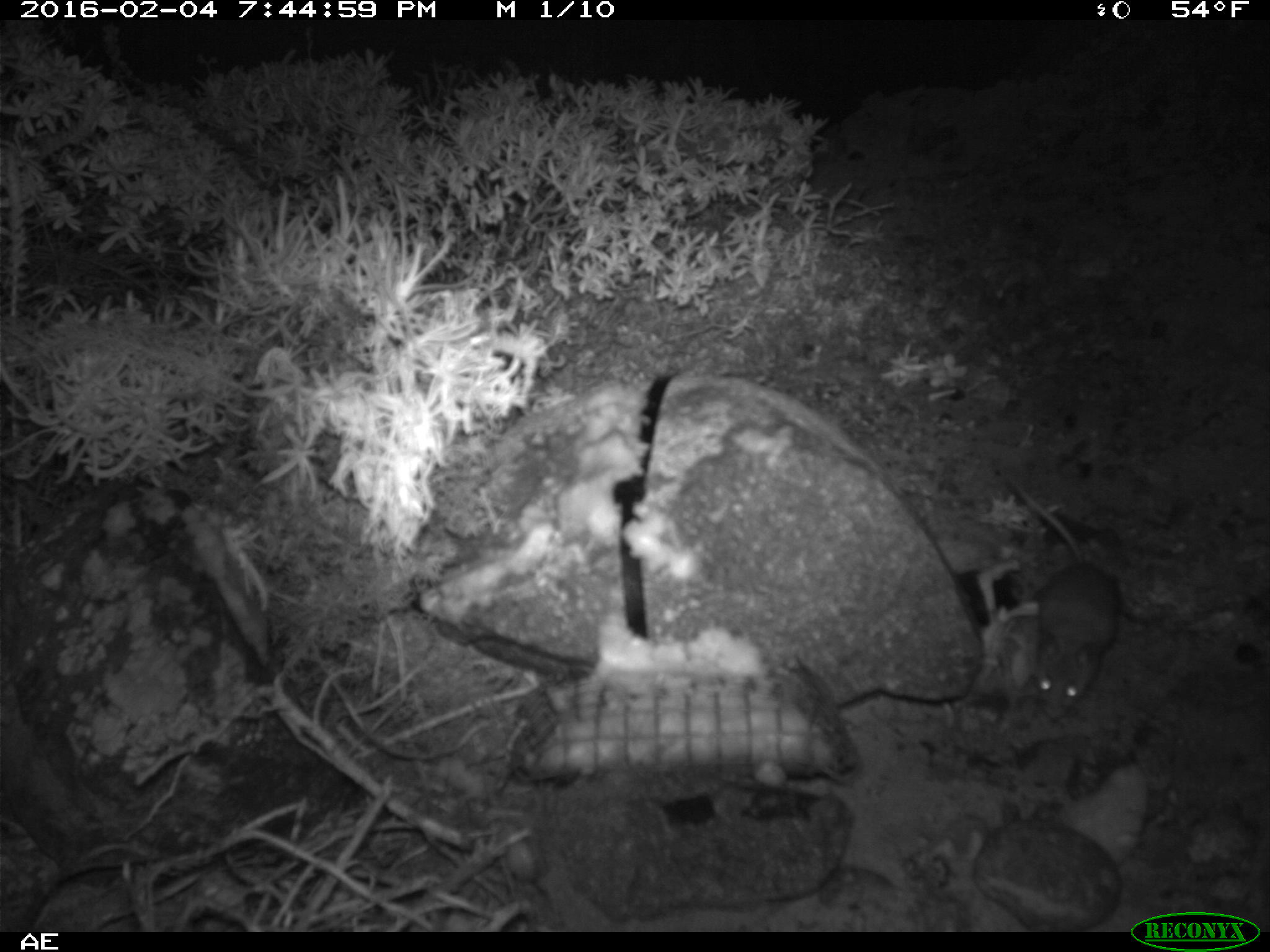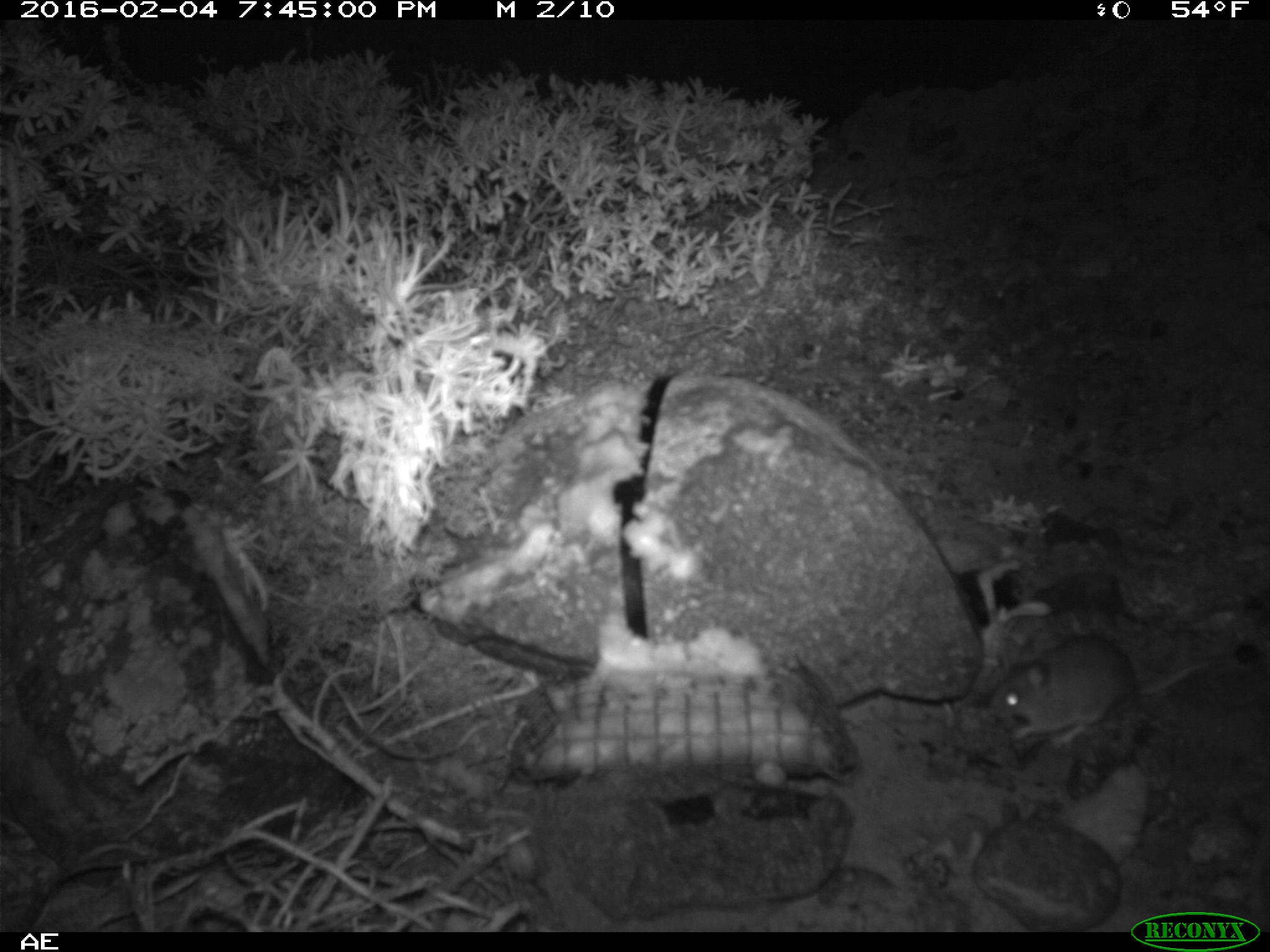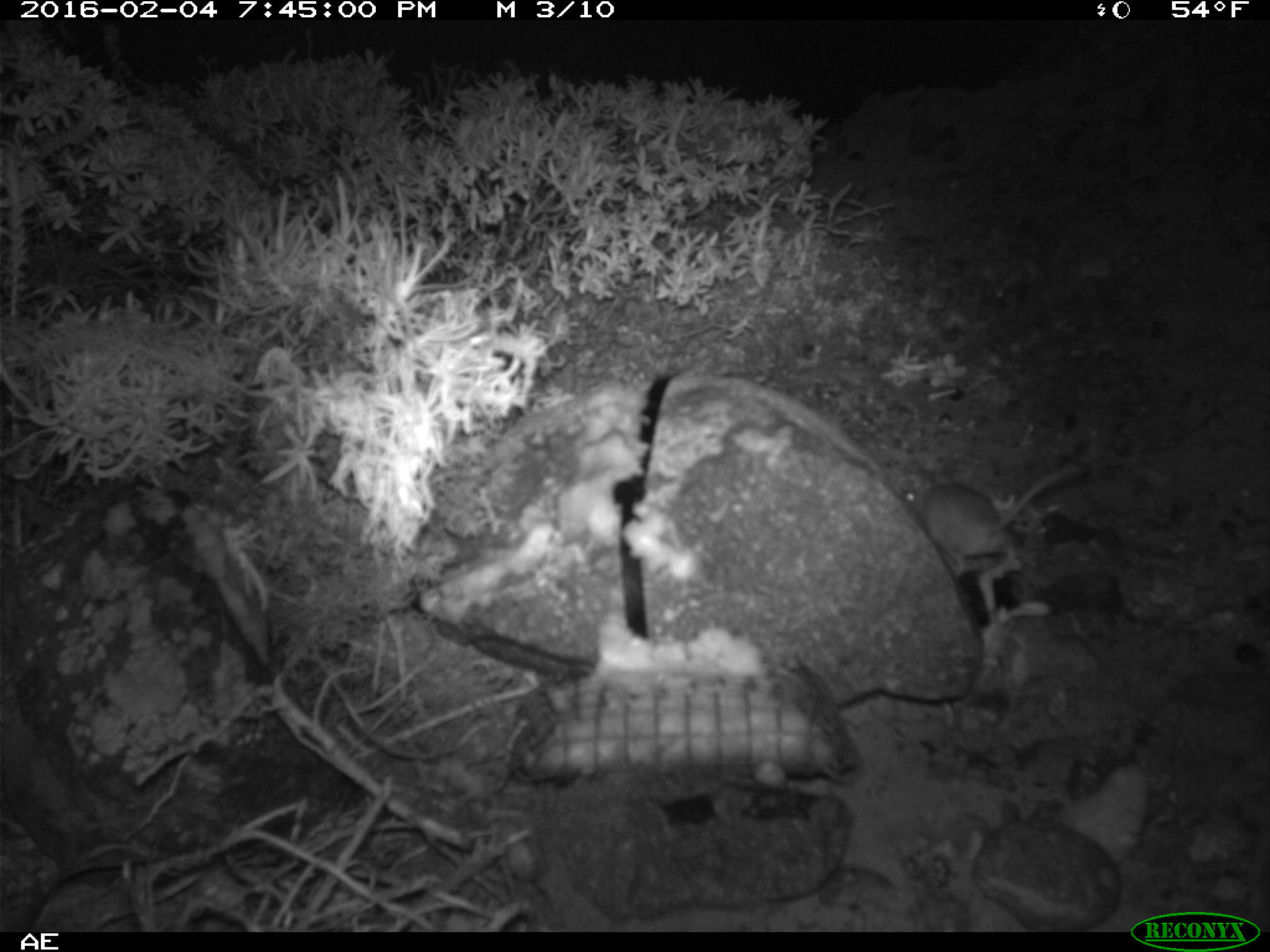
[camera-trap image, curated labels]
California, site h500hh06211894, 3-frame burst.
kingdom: Animalia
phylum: Chordata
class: Mammalia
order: Rodentia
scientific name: Rodentia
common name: rodent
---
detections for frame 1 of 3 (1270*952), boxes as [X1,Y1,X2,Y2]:
rodent: [993,473,1116,720]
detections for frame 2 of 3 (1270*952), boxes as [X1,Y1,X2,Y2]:
rodent: [986,633,1235,752]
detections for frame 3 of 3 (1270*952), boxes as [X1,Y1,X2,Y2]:
rodent: [901,466,1080,577]